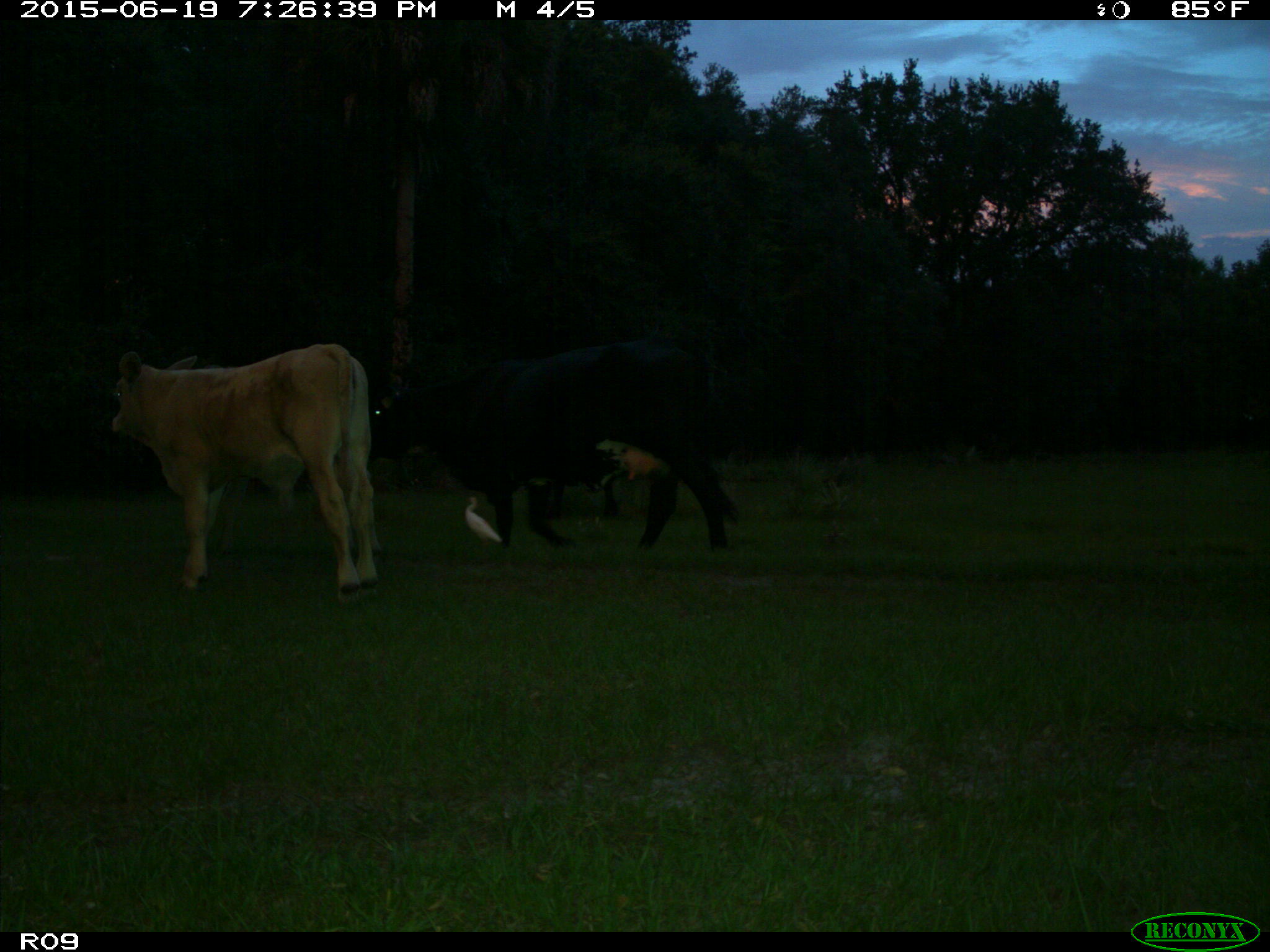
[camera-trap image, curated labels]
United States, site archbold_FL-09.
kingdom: Animalia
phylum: Chordata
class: Mammalia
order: Artiodactyla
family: Bovidae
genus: Bos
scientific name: Bos taurus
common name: domestic cow